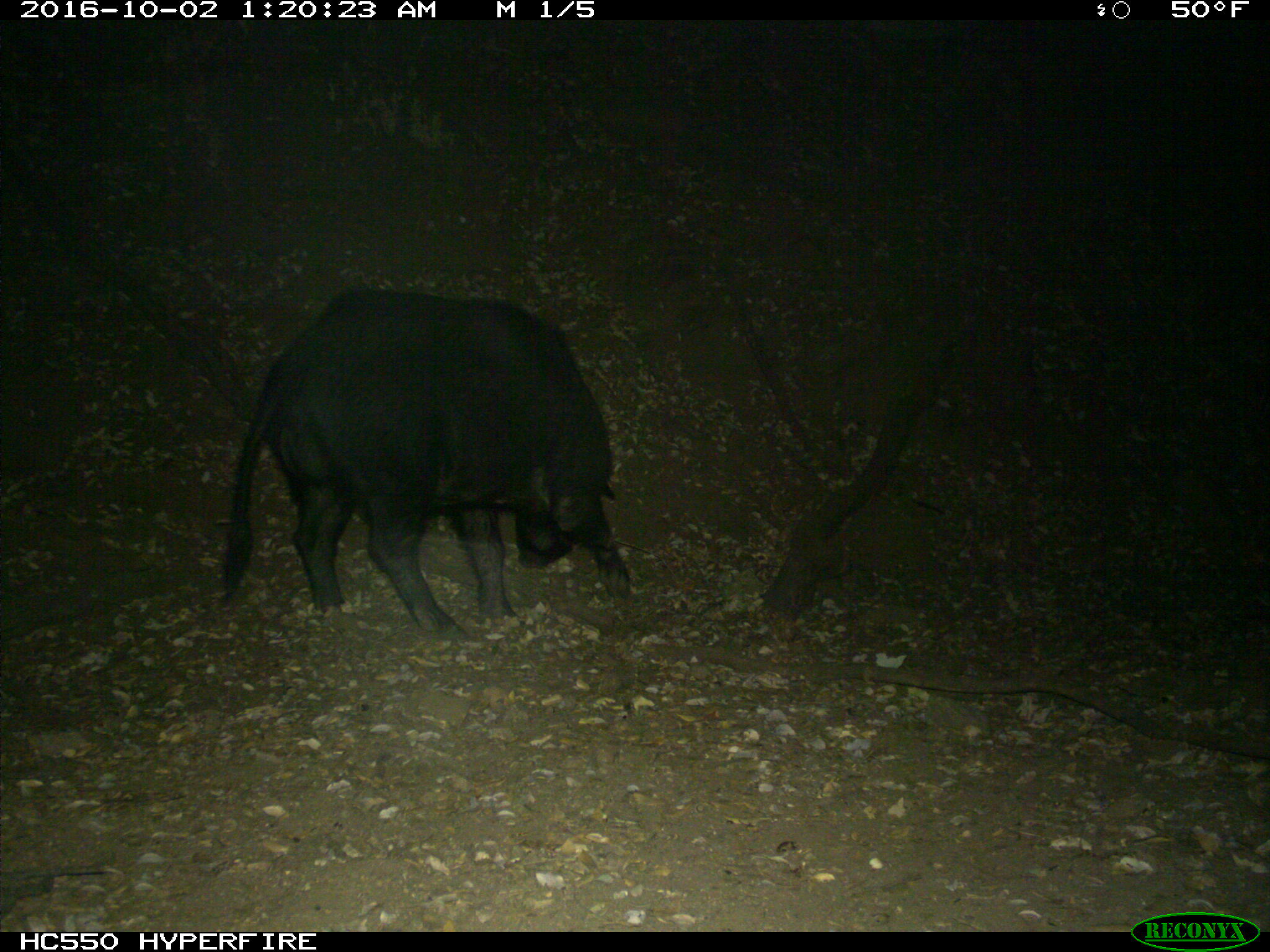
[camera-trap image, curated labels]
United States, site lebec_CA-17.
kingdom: Animalia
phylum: Chordata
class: Mammalia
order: Artiodactyla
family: Suidae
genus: Sus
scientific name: Sus scrofa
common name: wild boar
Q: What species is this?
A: Sus scrofa (wild boar).